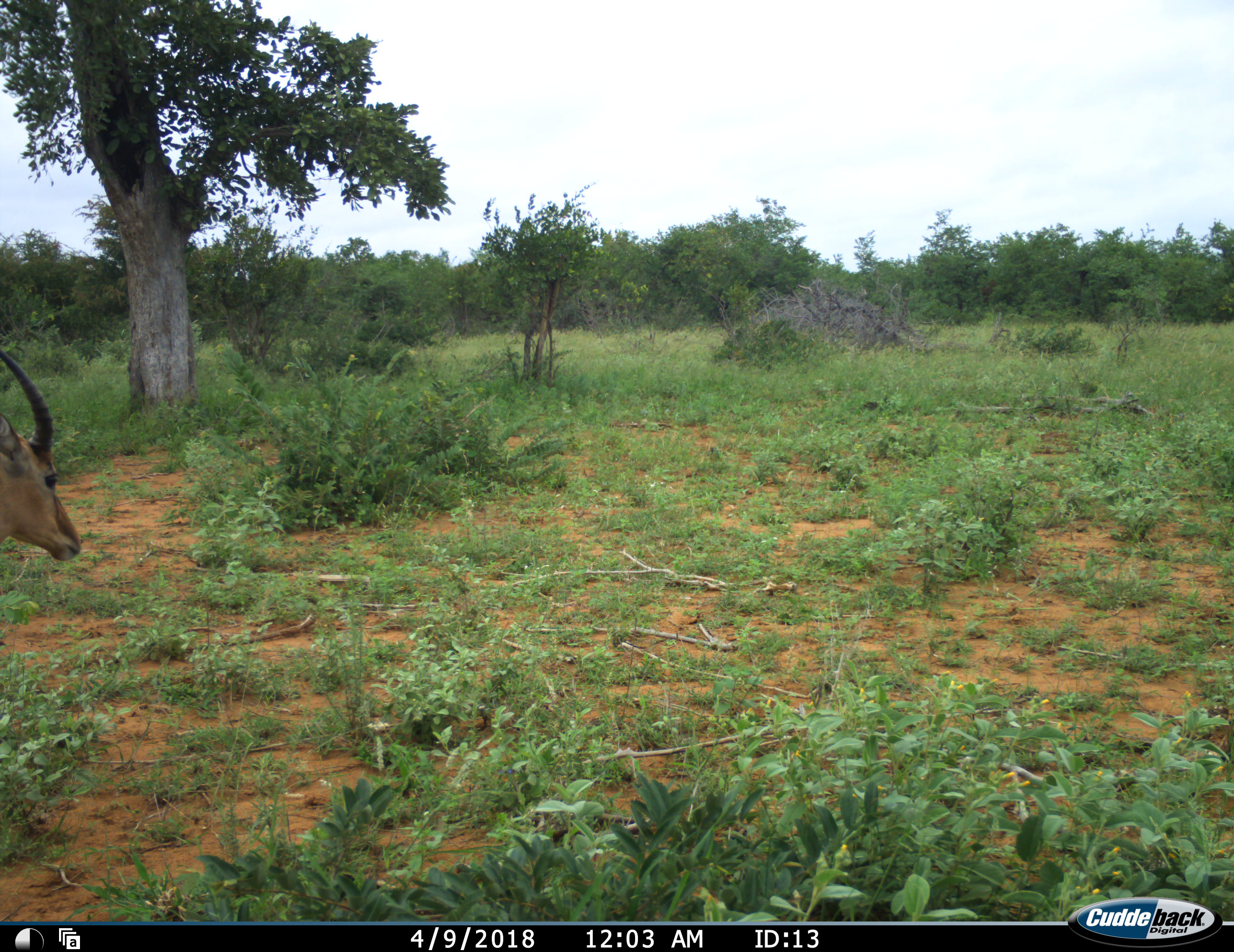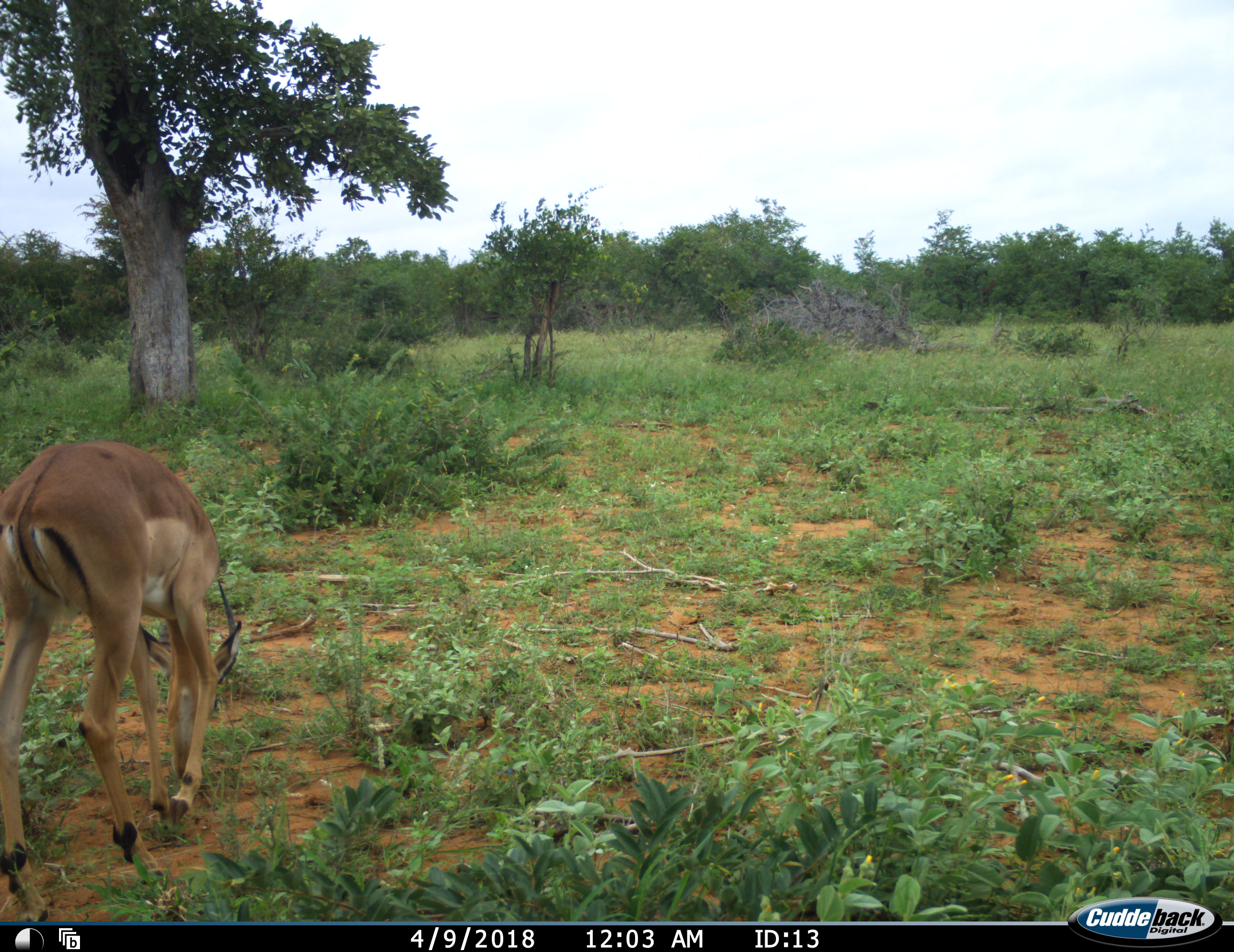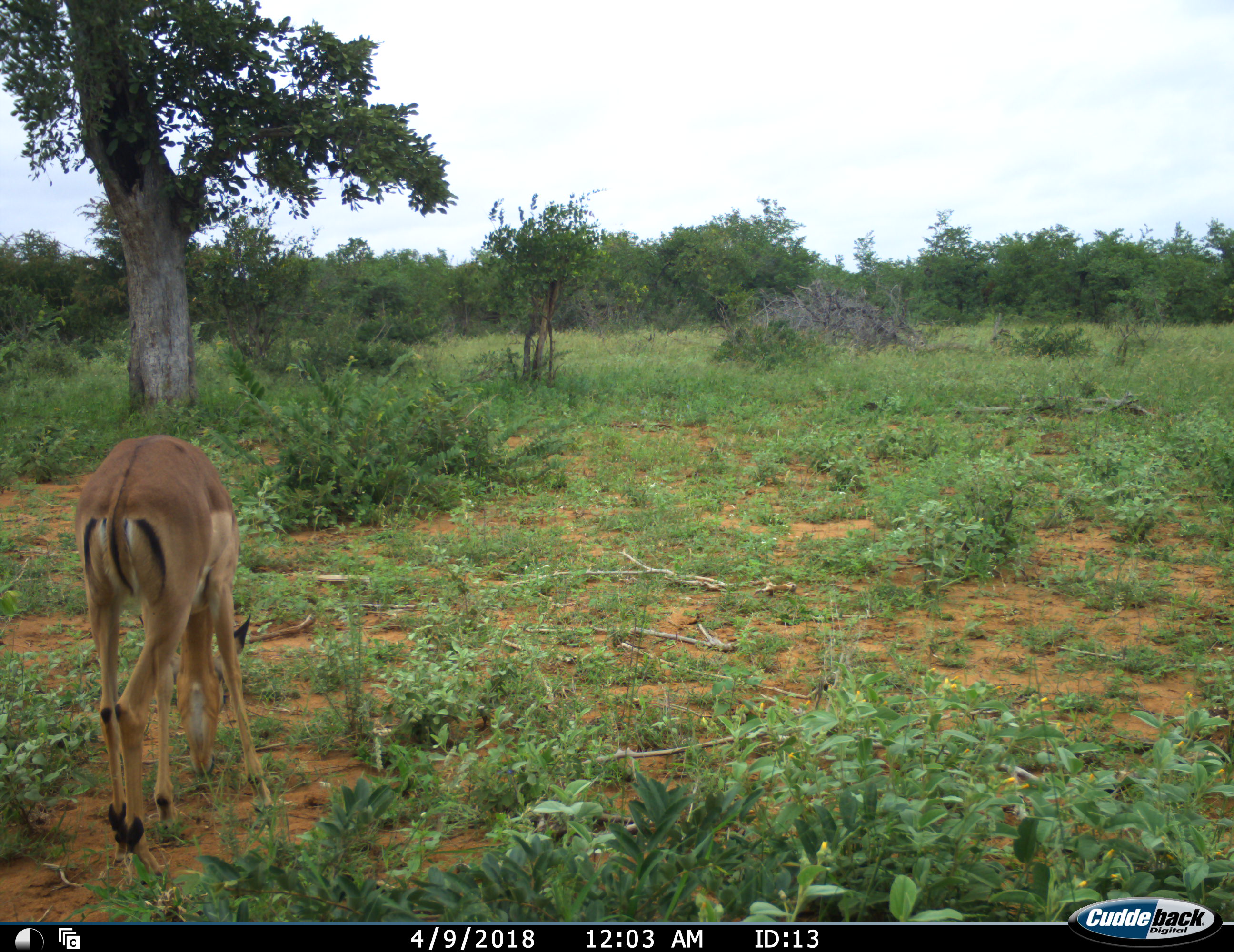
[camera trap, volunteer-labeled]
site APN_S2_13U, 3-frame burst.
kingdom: Animalia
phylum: Chordata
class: Mammalia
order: Artiodactyla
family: Bovidae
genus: Aepyceros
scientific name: Aepyceros melampus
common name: impala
Impala (Aepyceros melampus), count 1. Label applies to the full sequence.